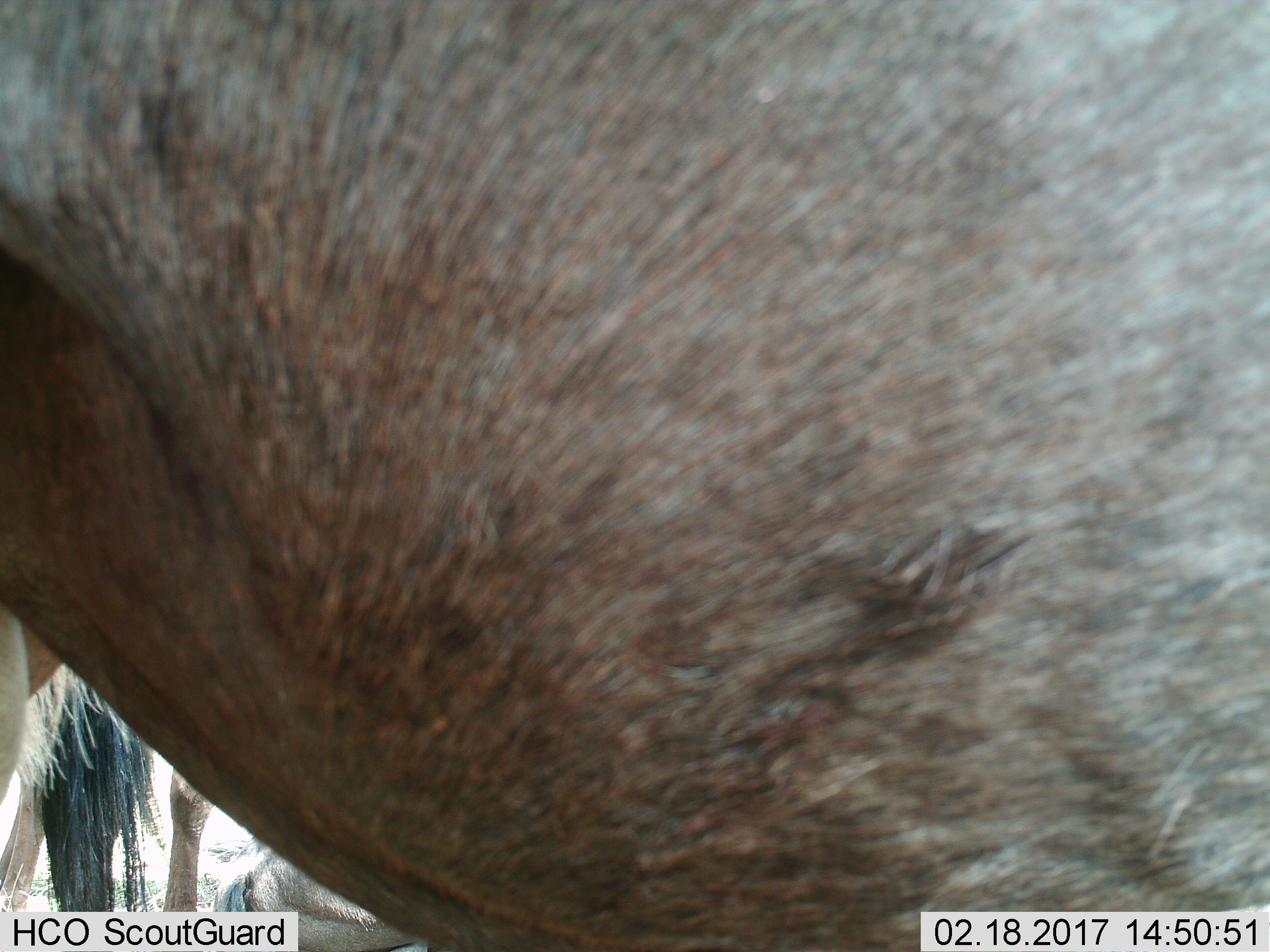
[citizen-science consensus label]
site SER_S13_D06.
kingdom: Animalia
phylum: Chordata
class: Mammalia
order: Artiodactyla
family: Bovidae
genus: Connochaetes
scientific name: Connochaetes taurinus taurinus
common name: blue wildebeest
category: wildebeestblue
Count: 3.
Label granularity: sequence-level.